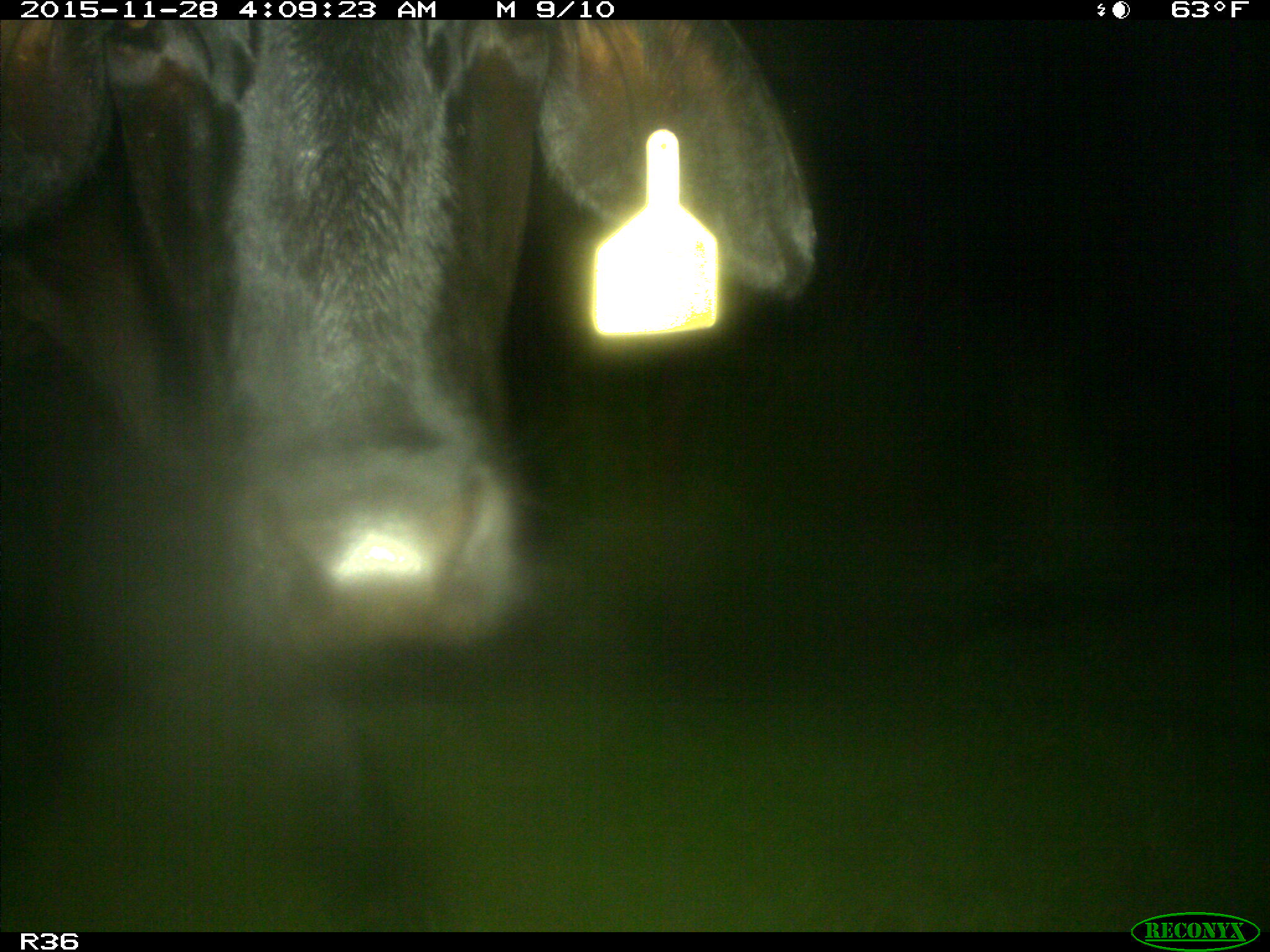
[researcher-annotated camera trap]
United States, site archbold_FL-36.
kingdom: Animalia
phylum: Chordata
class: Mammalia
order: Artiodactyla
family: Bovidae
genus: Bos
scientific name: Bos taurus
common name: domestic cow